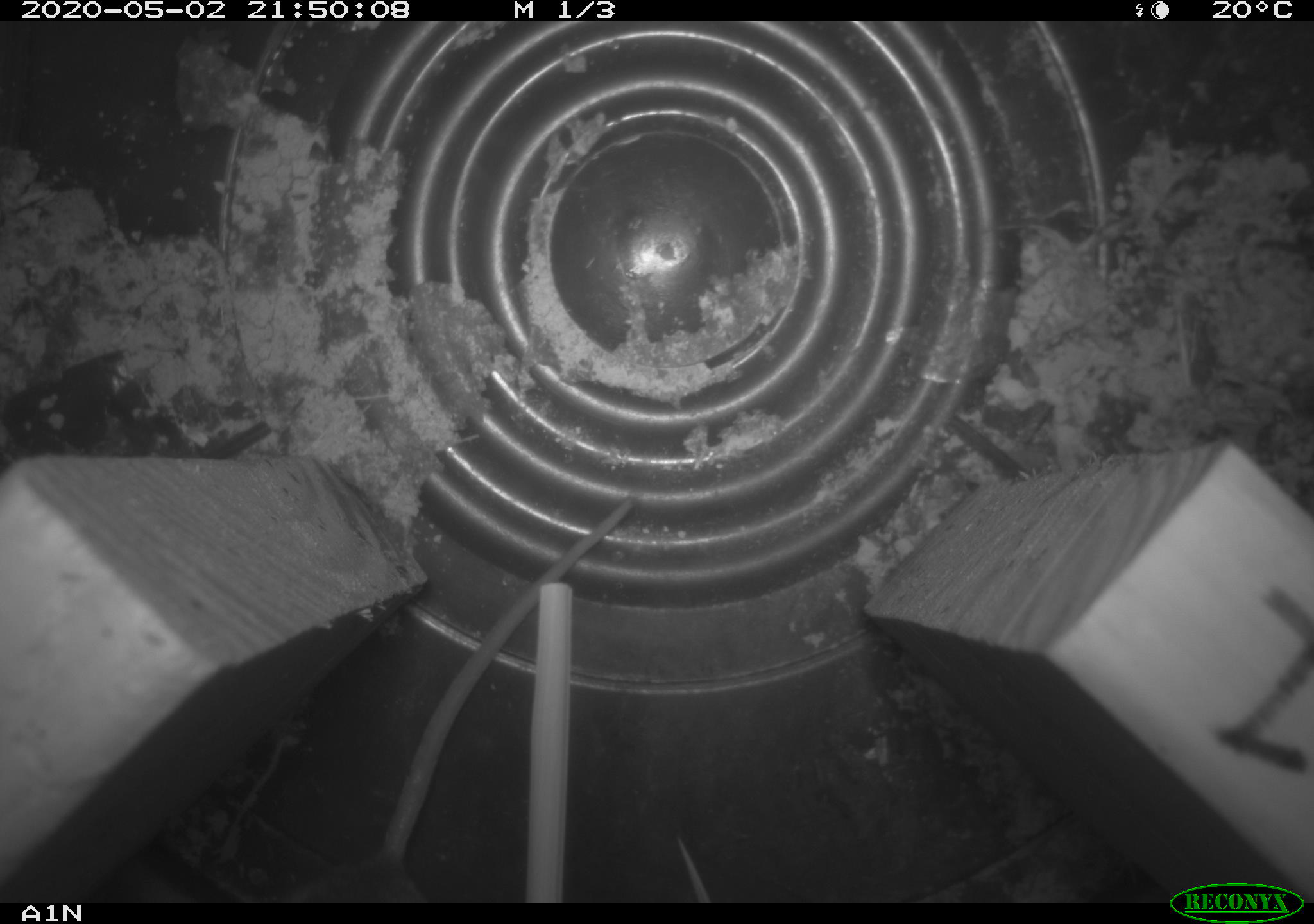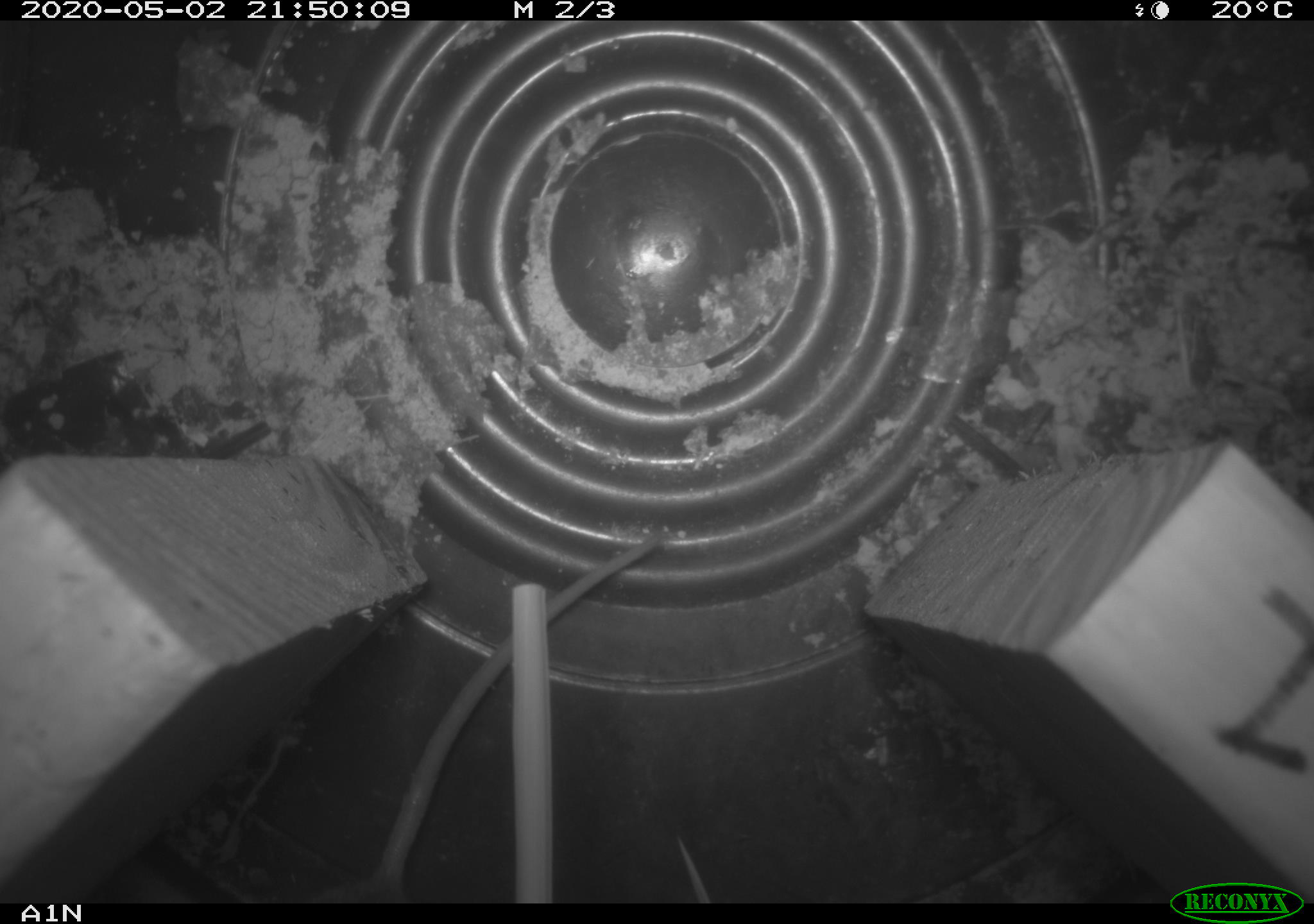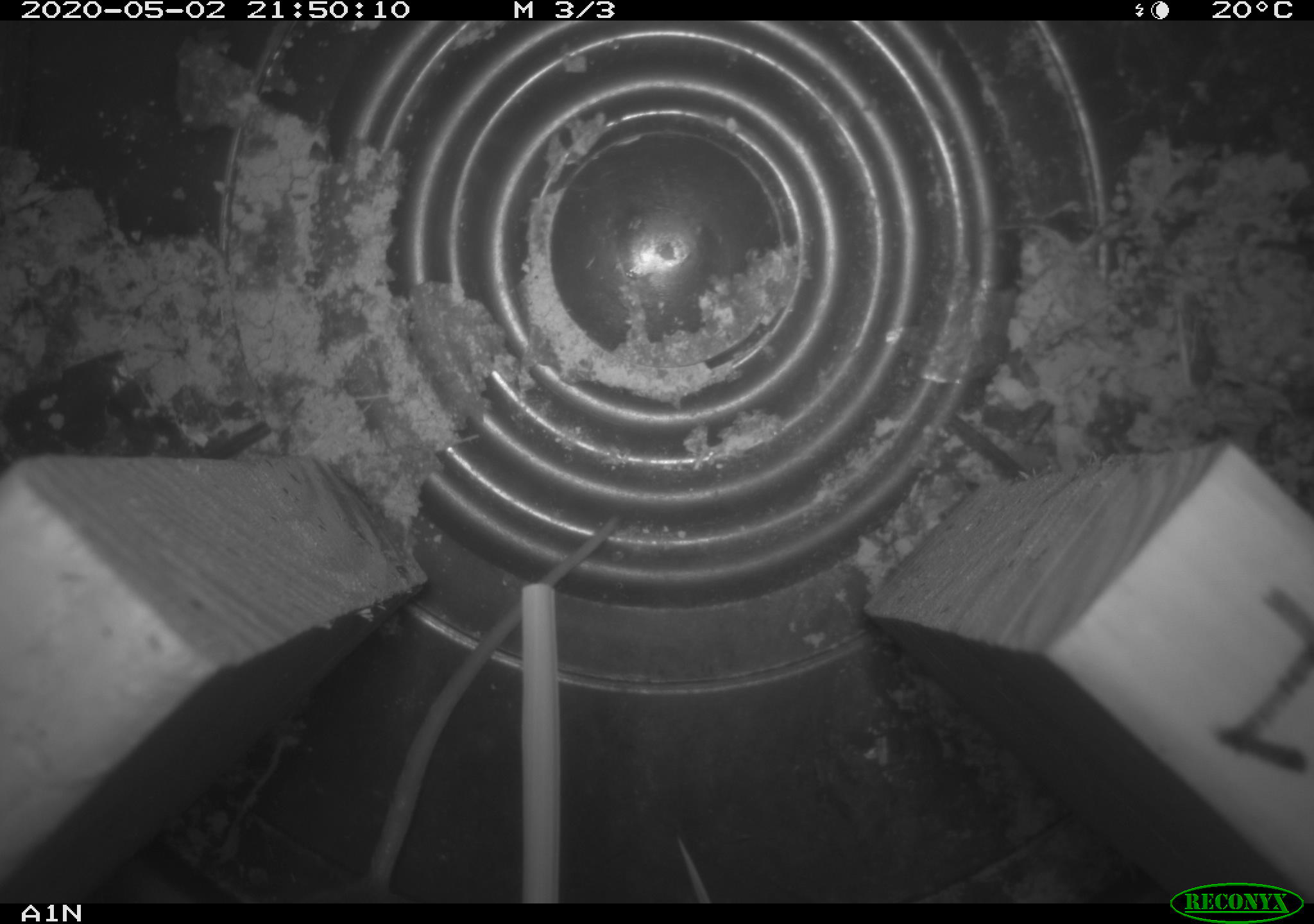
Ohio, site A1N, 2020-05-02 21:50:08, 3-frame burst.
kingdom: Animalia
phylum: Chordata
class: Mammalia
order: Rodentia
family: Cricetidae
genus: Peromyscus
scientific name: Peromyscus leucopus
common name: white-footed mouse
White-footed mouse (Peromyscus leucopus).